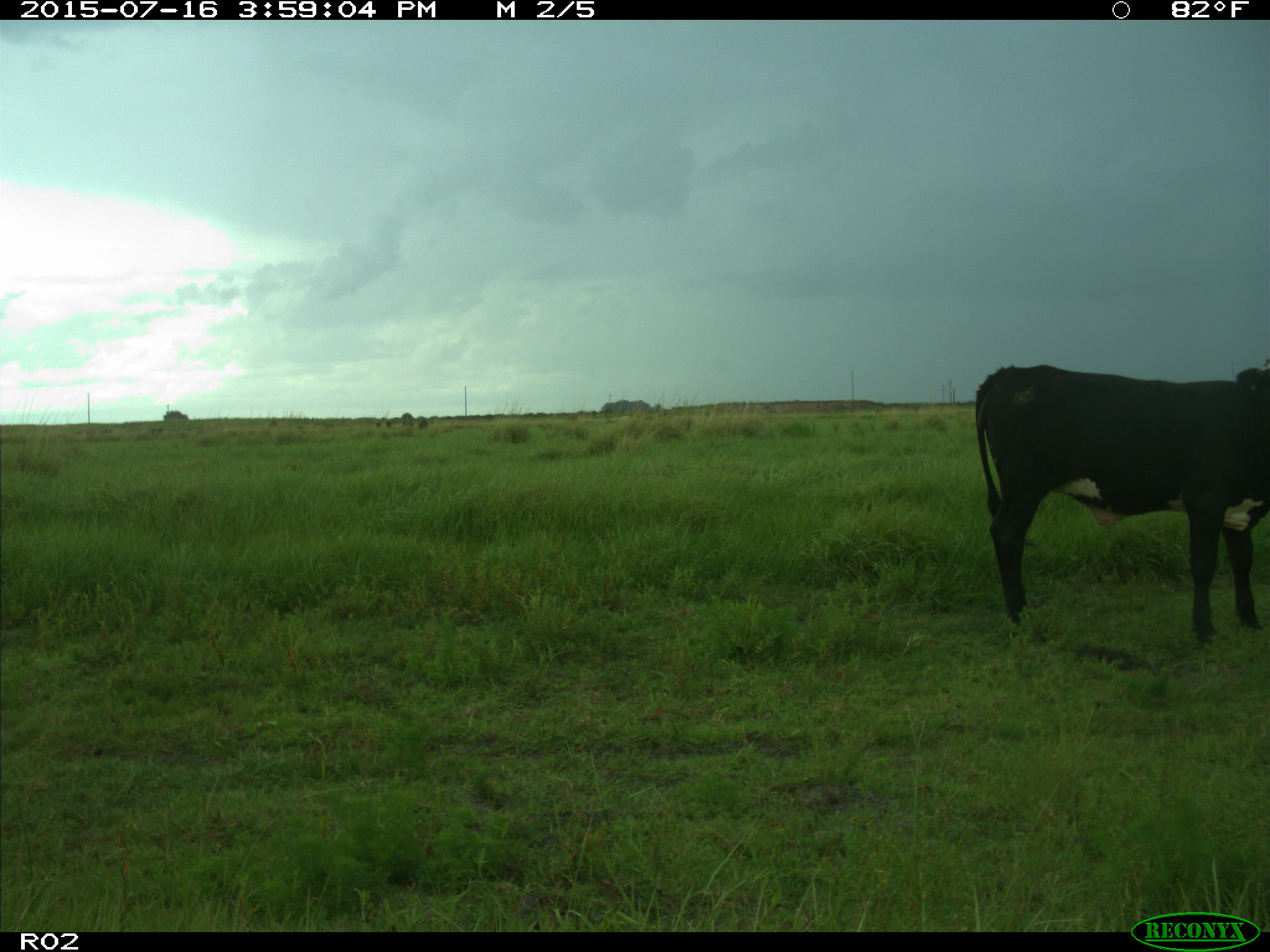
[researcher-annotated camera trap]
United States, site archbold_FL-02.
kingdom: Animalia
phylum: Chordata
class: Mammalia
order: Artiodactyla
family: Bovidae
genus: Bos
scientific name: Bos taurus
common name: domestic cow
Bos taurus (domestic cow).